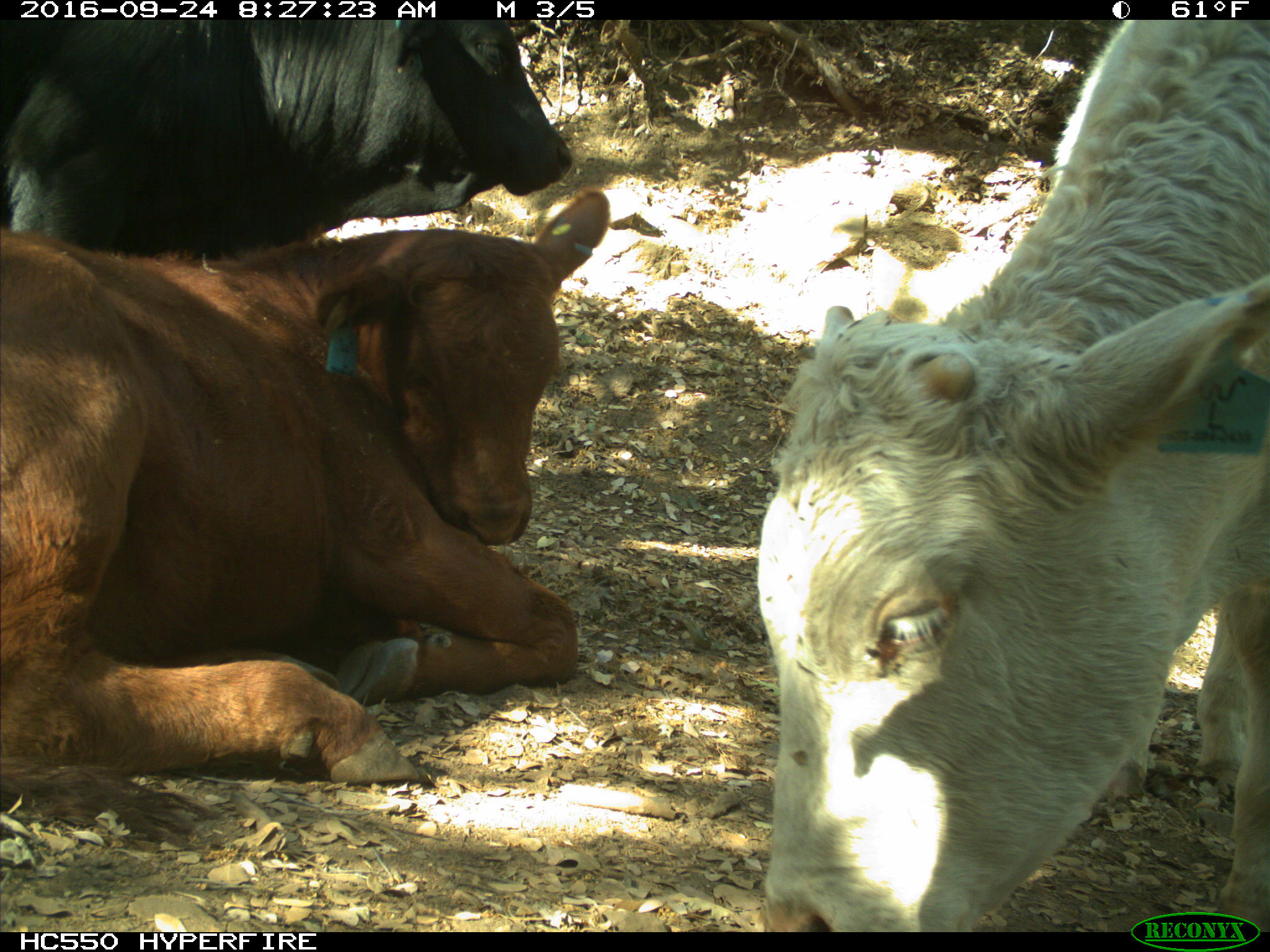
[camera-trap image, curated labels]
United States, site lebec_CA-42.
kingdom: Animalia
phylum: Chordata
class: Mammalia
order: Artiodactyla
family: Bovidae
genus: Bos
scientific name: Bos taurus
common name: domestic cow